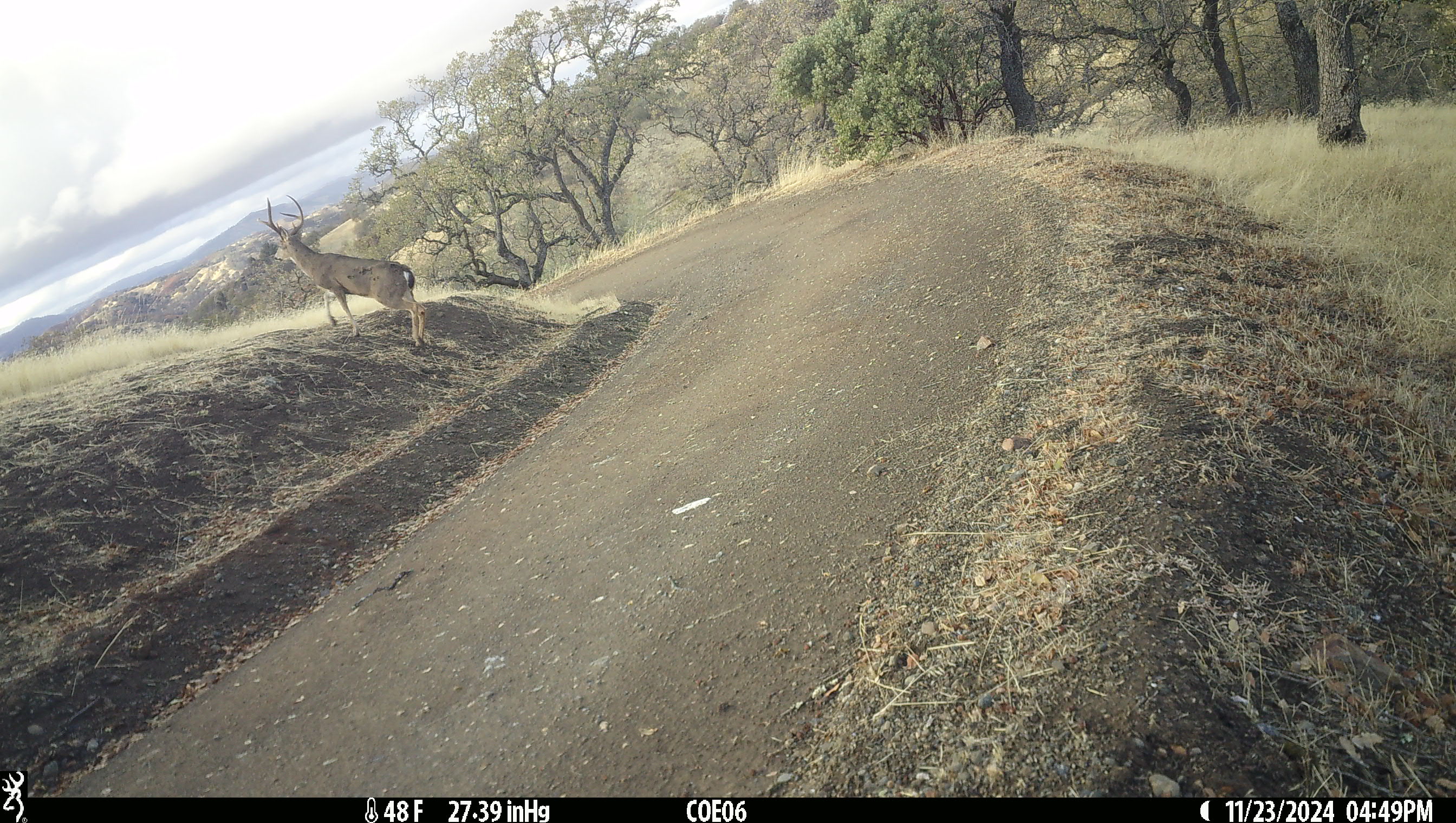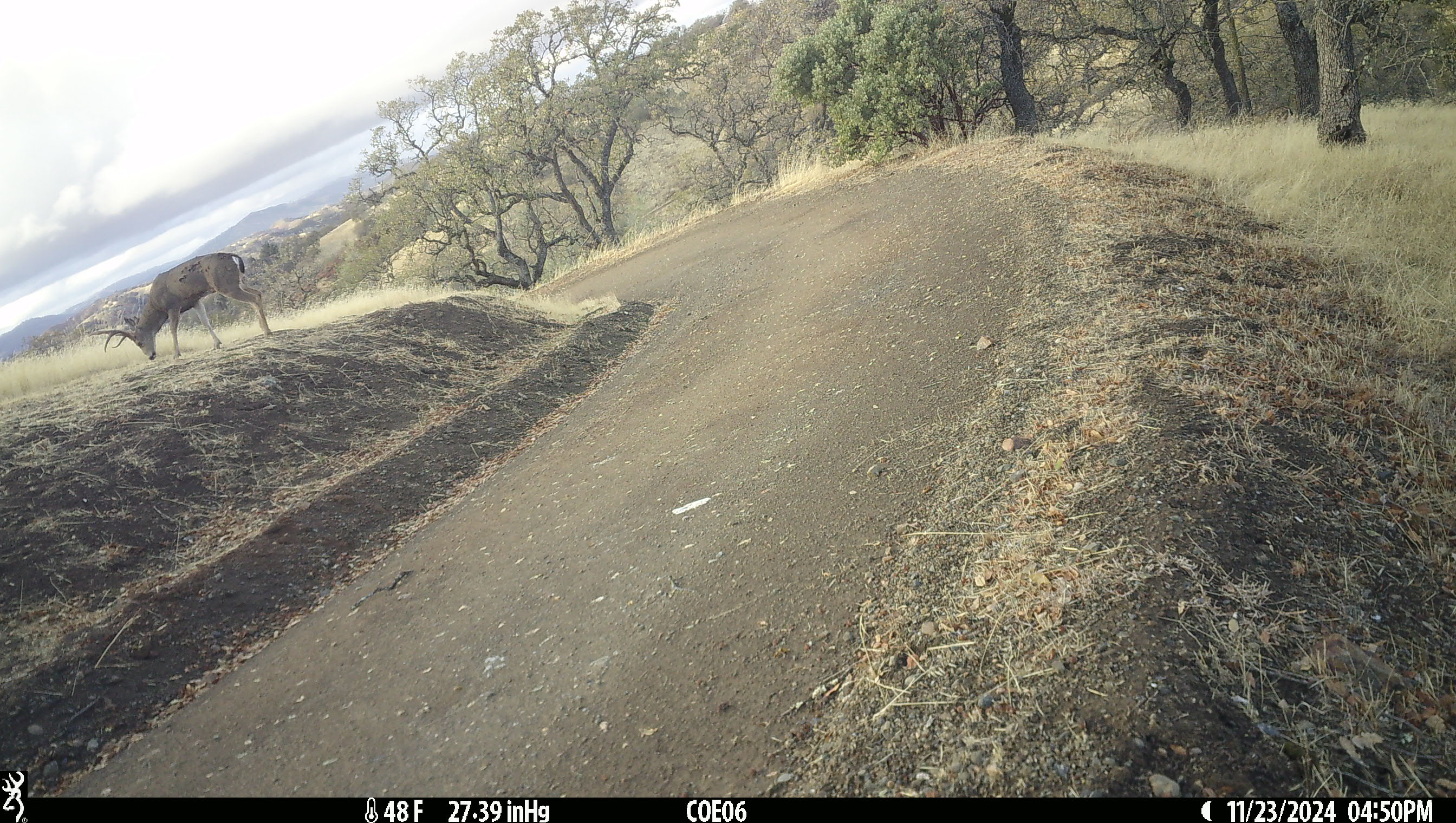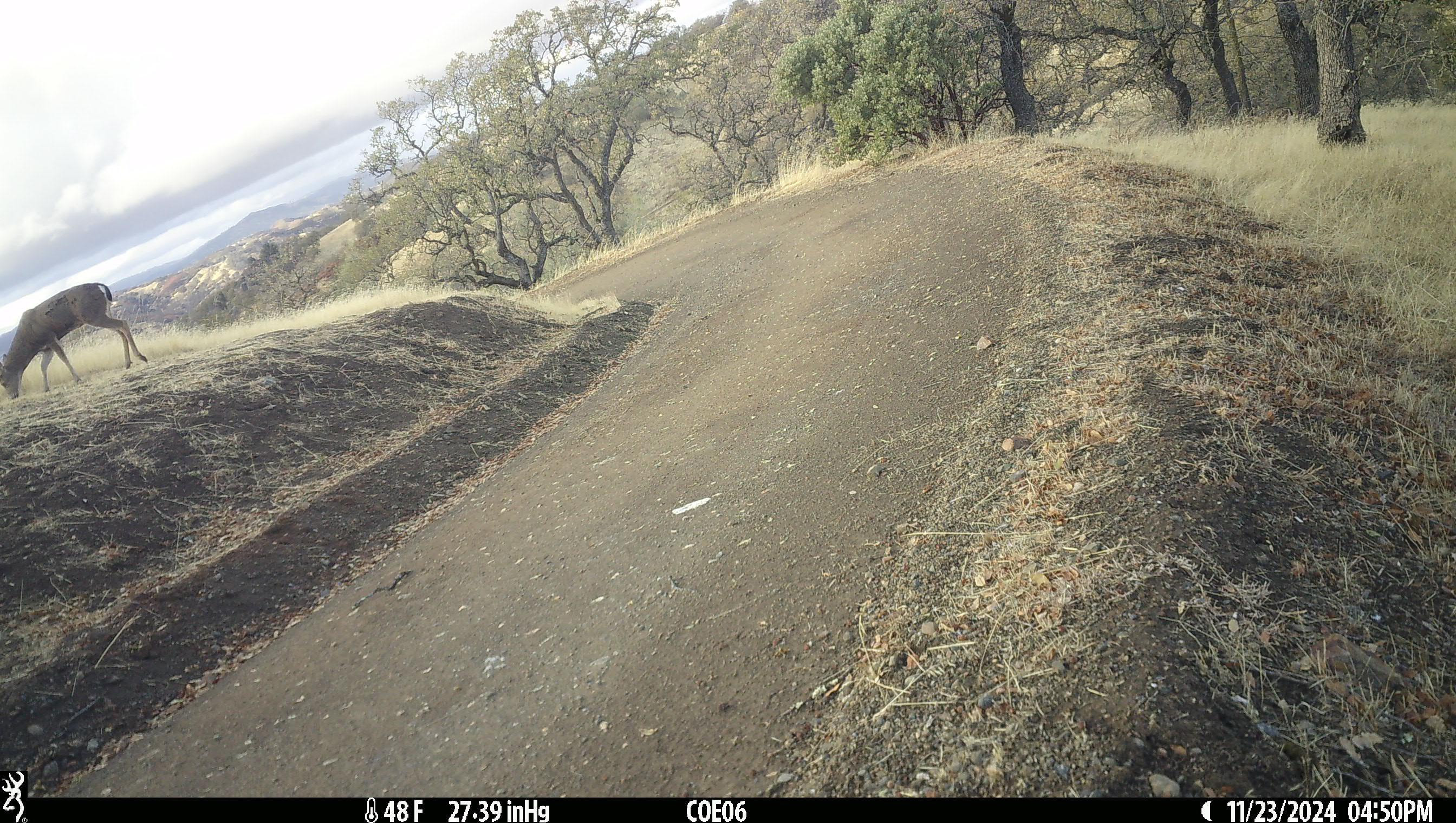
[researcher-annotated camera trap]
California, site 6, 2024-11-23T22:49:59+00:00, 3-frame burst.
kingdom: Animalia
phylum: Chordata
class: Mammalia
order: Artiodactyla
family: Cervidae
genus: Odocoileus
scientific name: Odocoileus hemionus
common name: mule deer